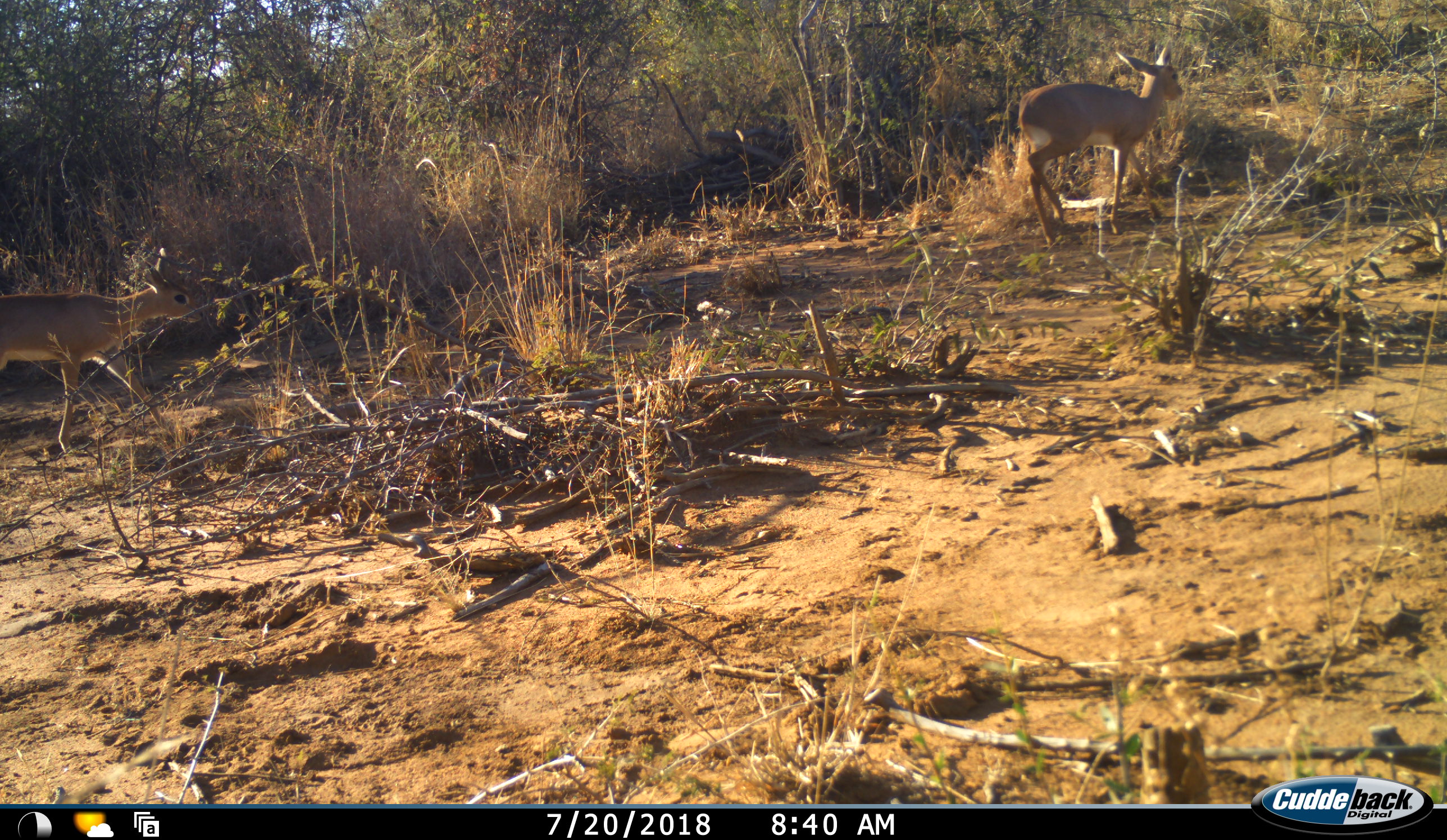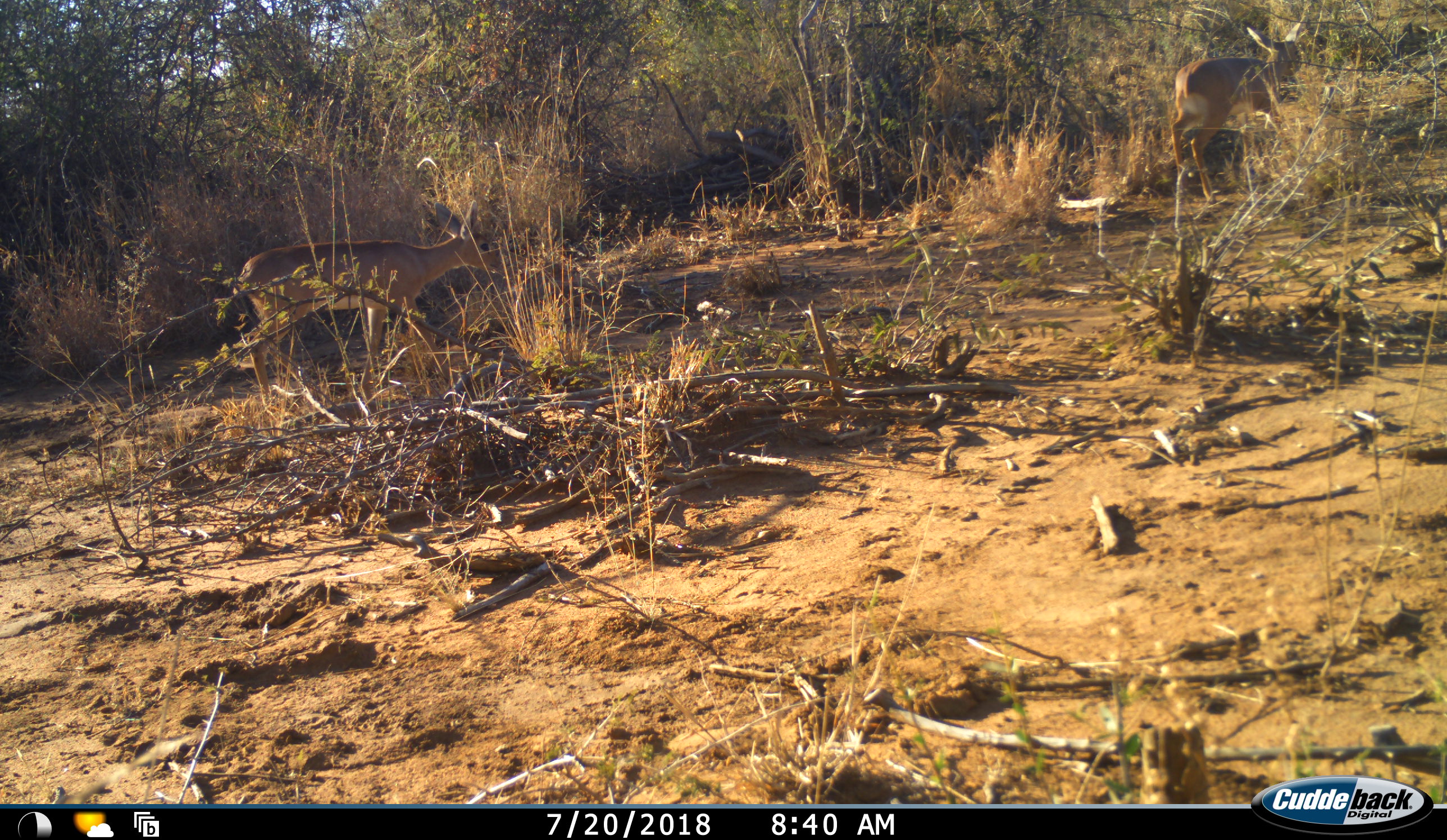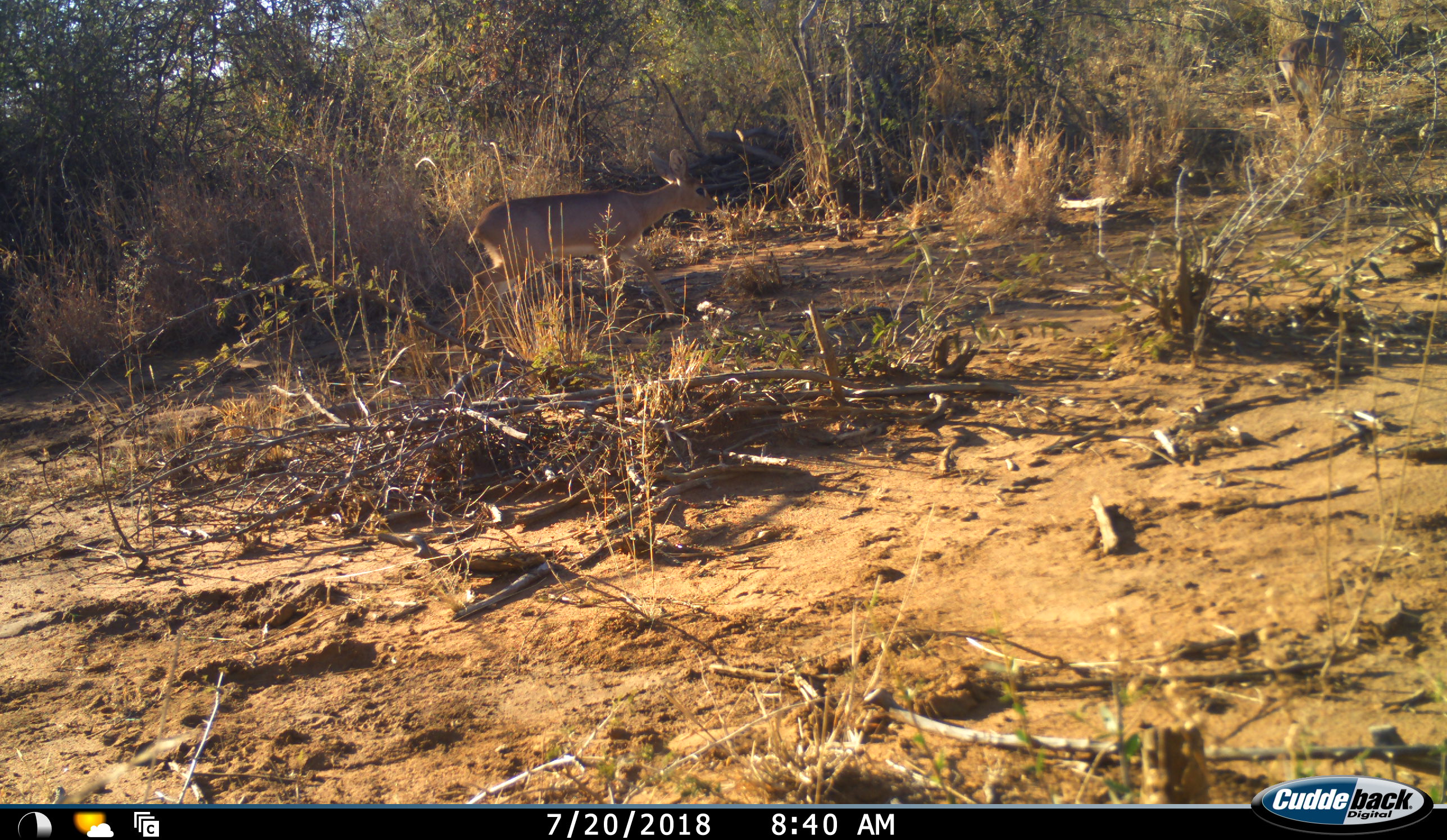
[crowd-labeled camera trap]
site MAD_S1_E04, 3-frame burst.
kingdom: Animalia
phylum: Chordata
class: Mammalia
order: Artiodactyla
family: Bovidae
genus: Raphicerus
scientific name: Raphicerus campestris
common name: steenbok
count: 2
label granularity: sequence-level